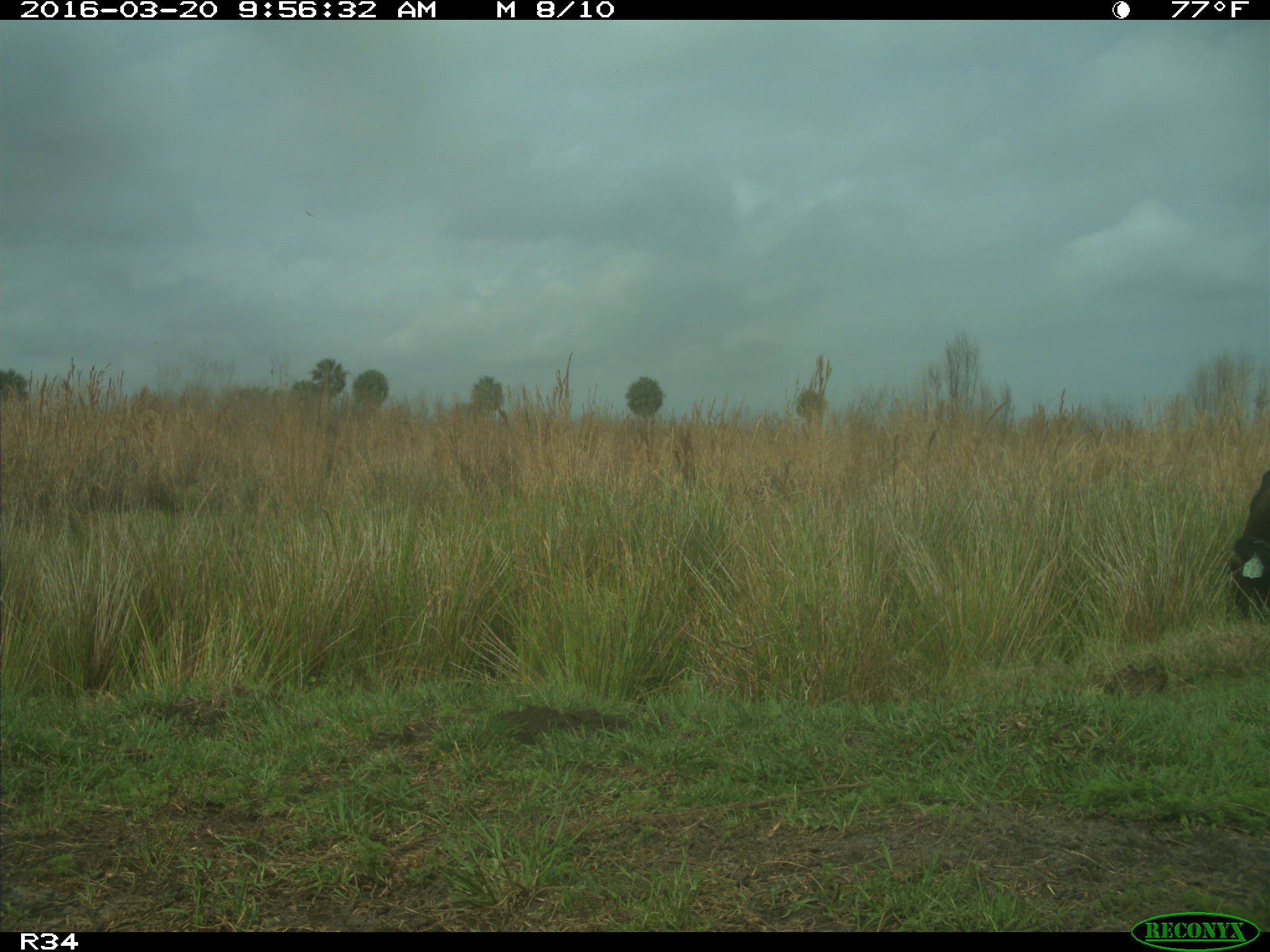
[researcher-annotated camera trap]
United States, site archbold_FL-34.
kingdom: Animalia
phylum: Chordata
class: Mammalia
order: Artiodactyla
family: Bovidae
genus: Bos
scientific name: Bos taurus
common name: domestic cow